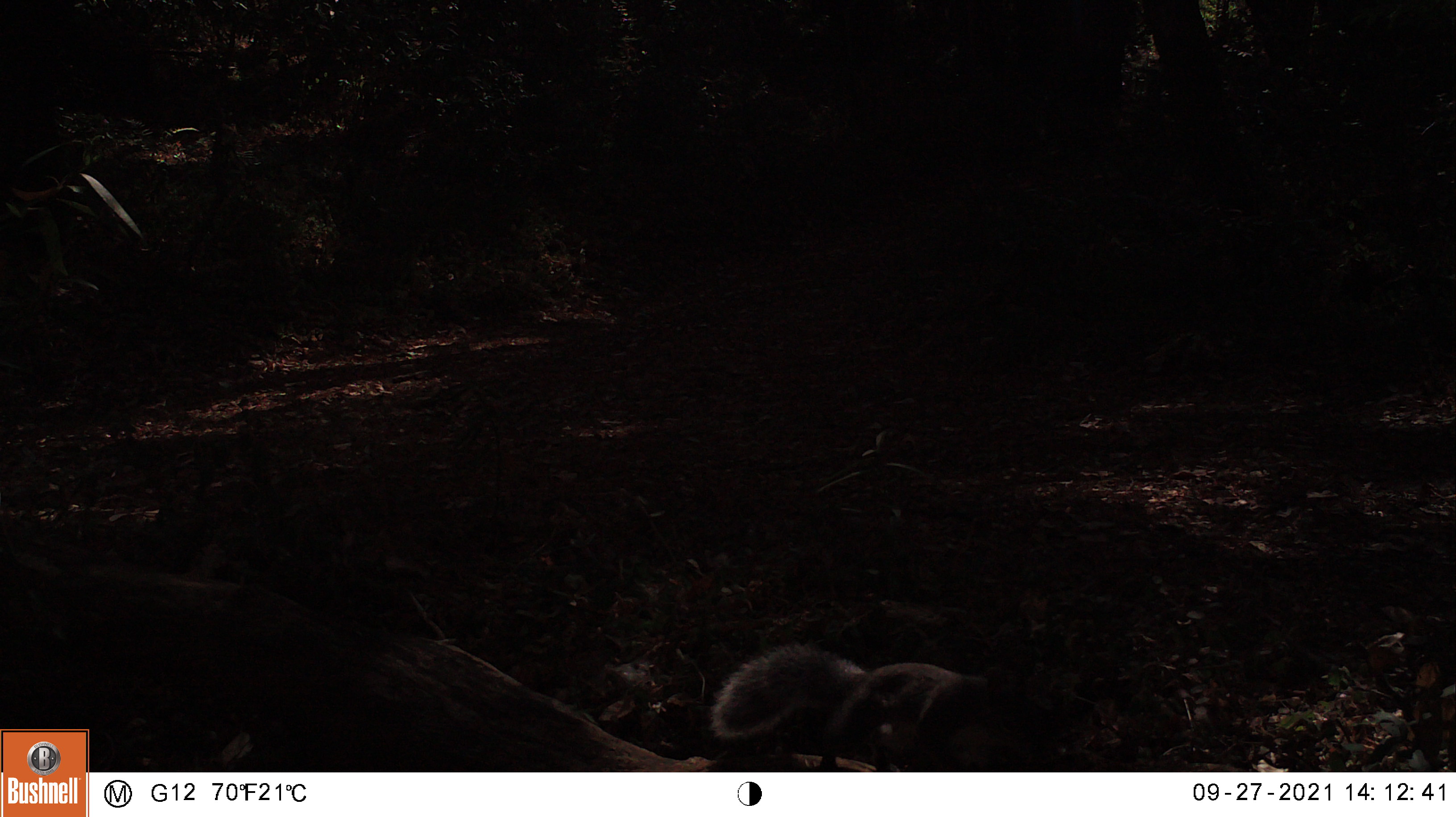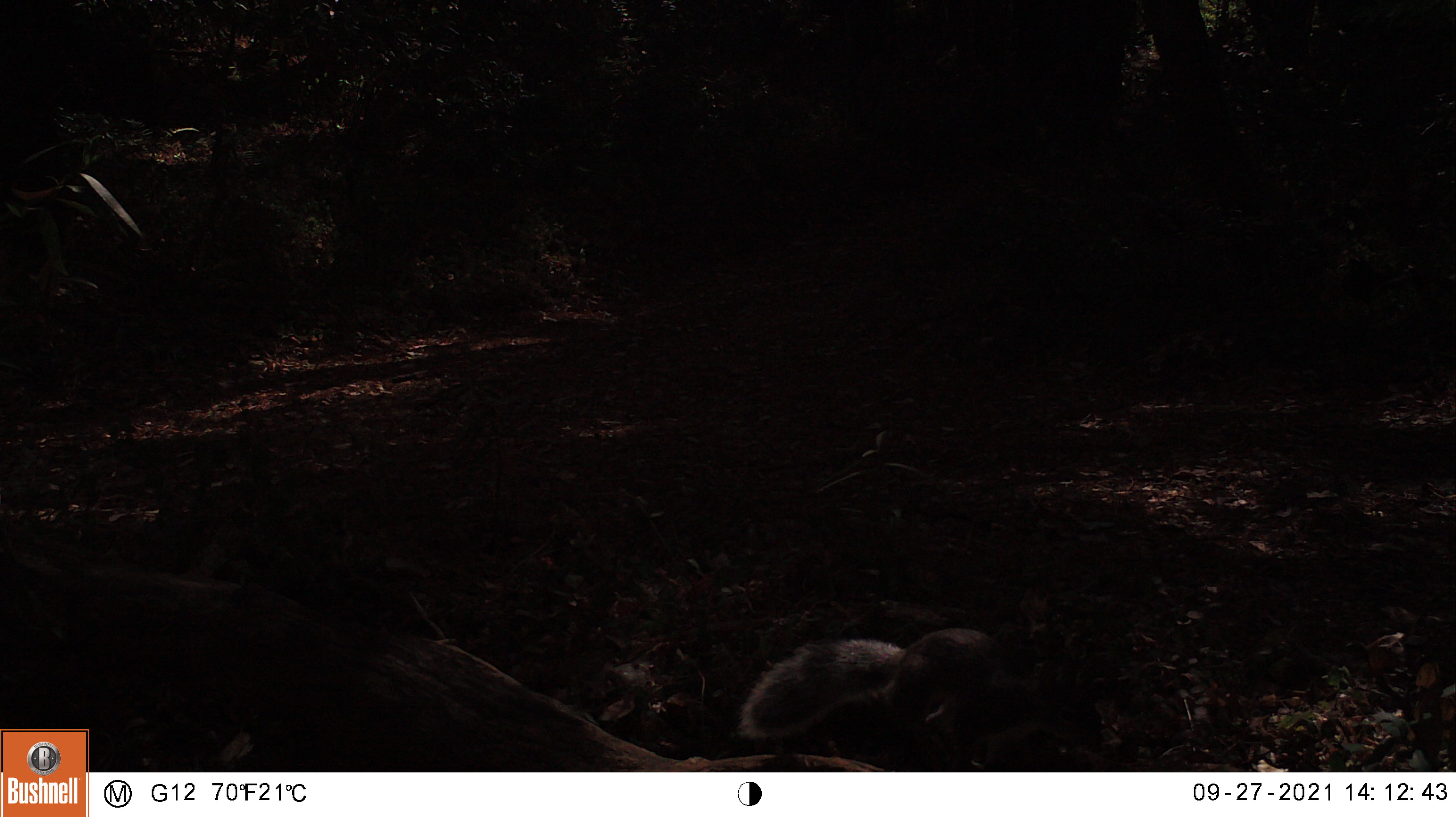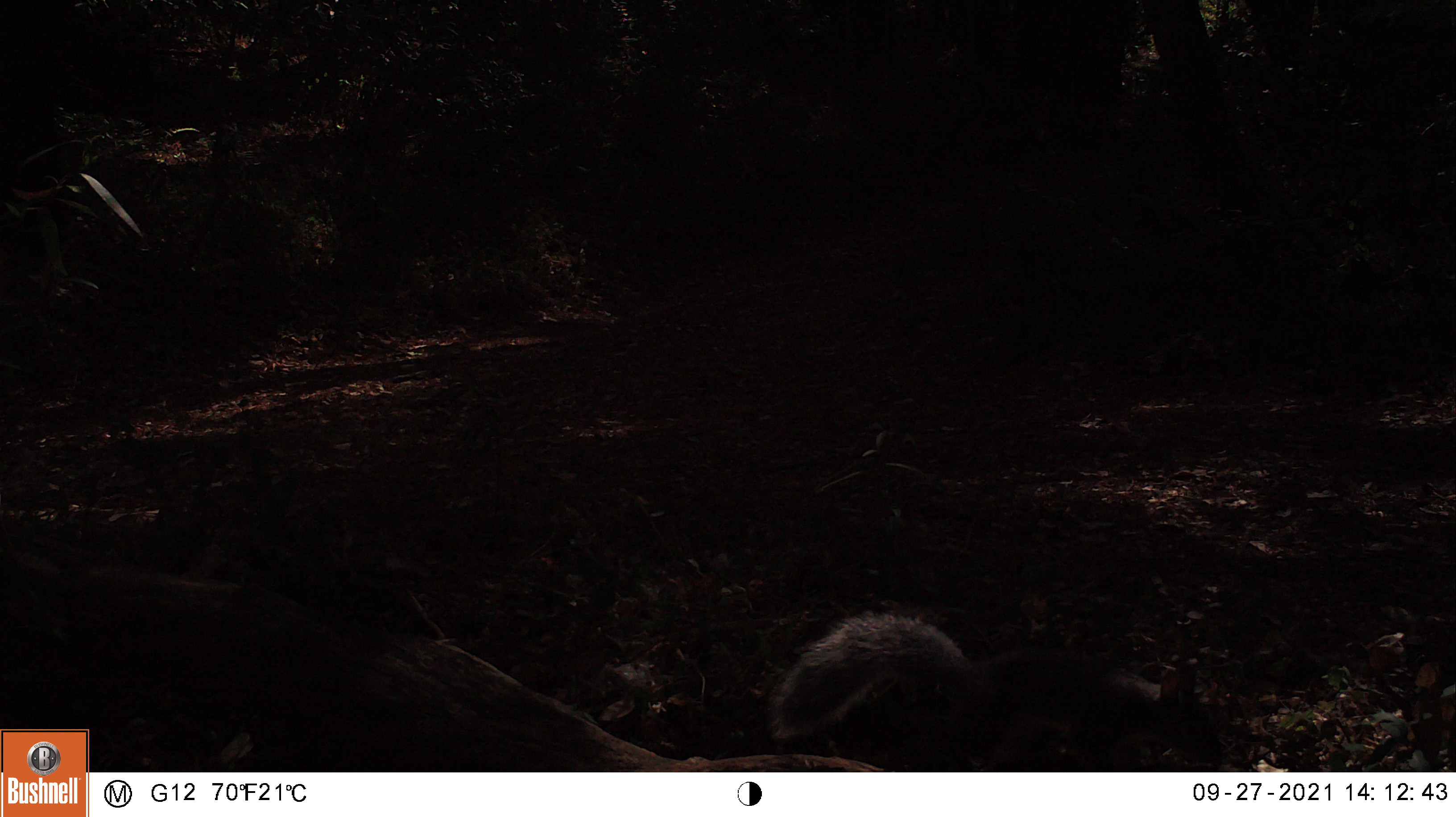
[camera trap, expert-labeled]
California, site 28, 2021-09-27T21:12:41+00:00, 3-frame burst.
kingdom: Animalia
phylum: Chordata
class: Mammalia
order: Rodentia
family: Sciuridae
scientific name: Sciuridae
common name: squirrel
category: unknown squirrel